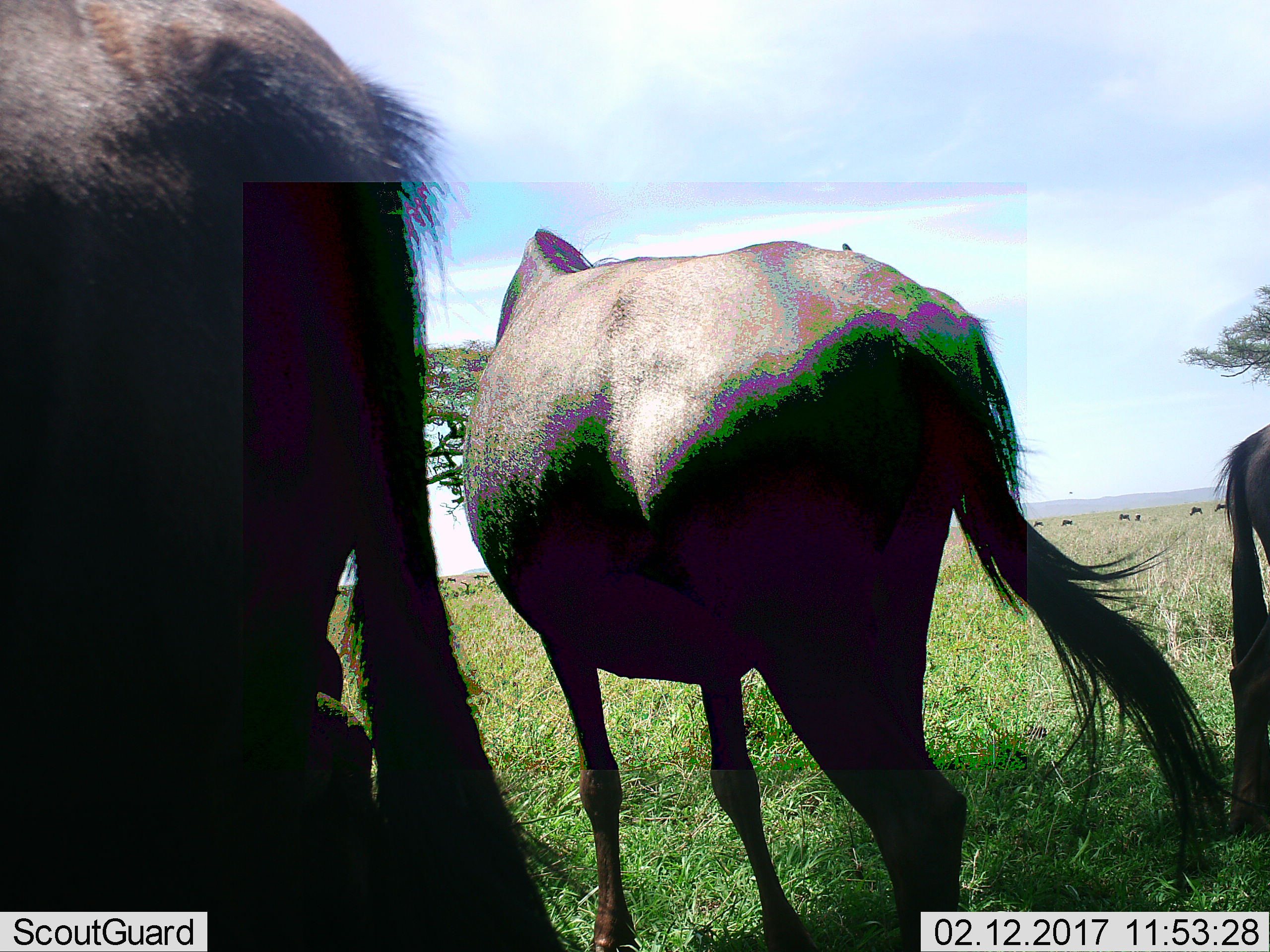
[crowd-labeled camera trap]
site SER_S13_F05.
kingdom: Animalia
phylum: Chordata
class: Mammalia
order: Artiodactyla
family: Bovidae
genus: Connochaetes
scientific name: Connochaetes taurinus taurinus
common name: blue wildebeest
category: wildebeestblue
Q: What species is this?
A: Wildebeestblue (blue wildebeest) (Connochaetes taurinus taurinus).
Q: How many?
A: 9.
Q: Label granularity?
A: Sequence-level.